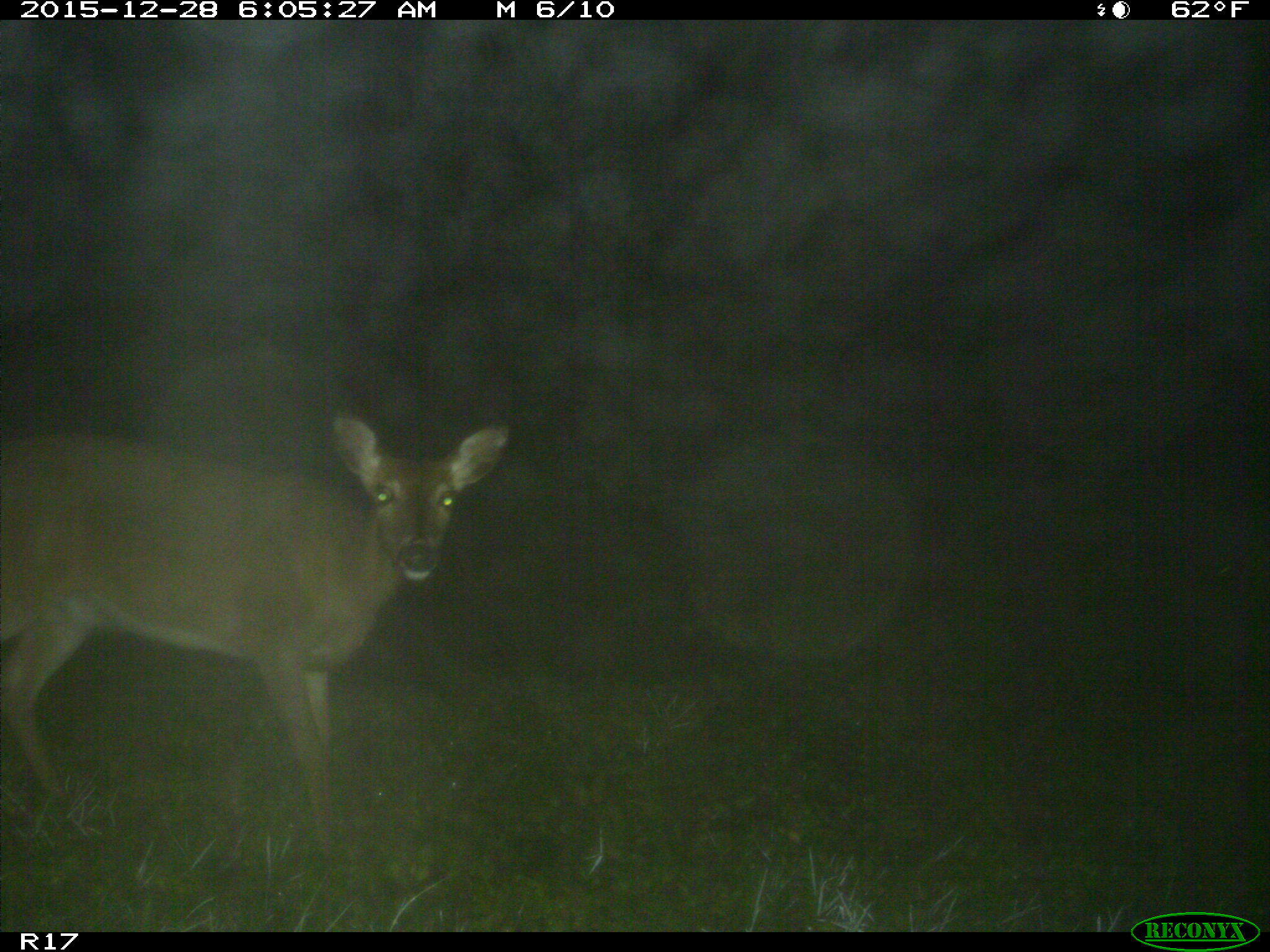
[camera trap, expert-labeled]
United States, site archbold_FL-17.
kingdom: Animalia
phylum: Chordata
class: Mammalia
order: Artiodactyla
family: Cervidae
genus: Odocoileus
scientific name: Odocoileus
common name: deer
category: unidentified deer